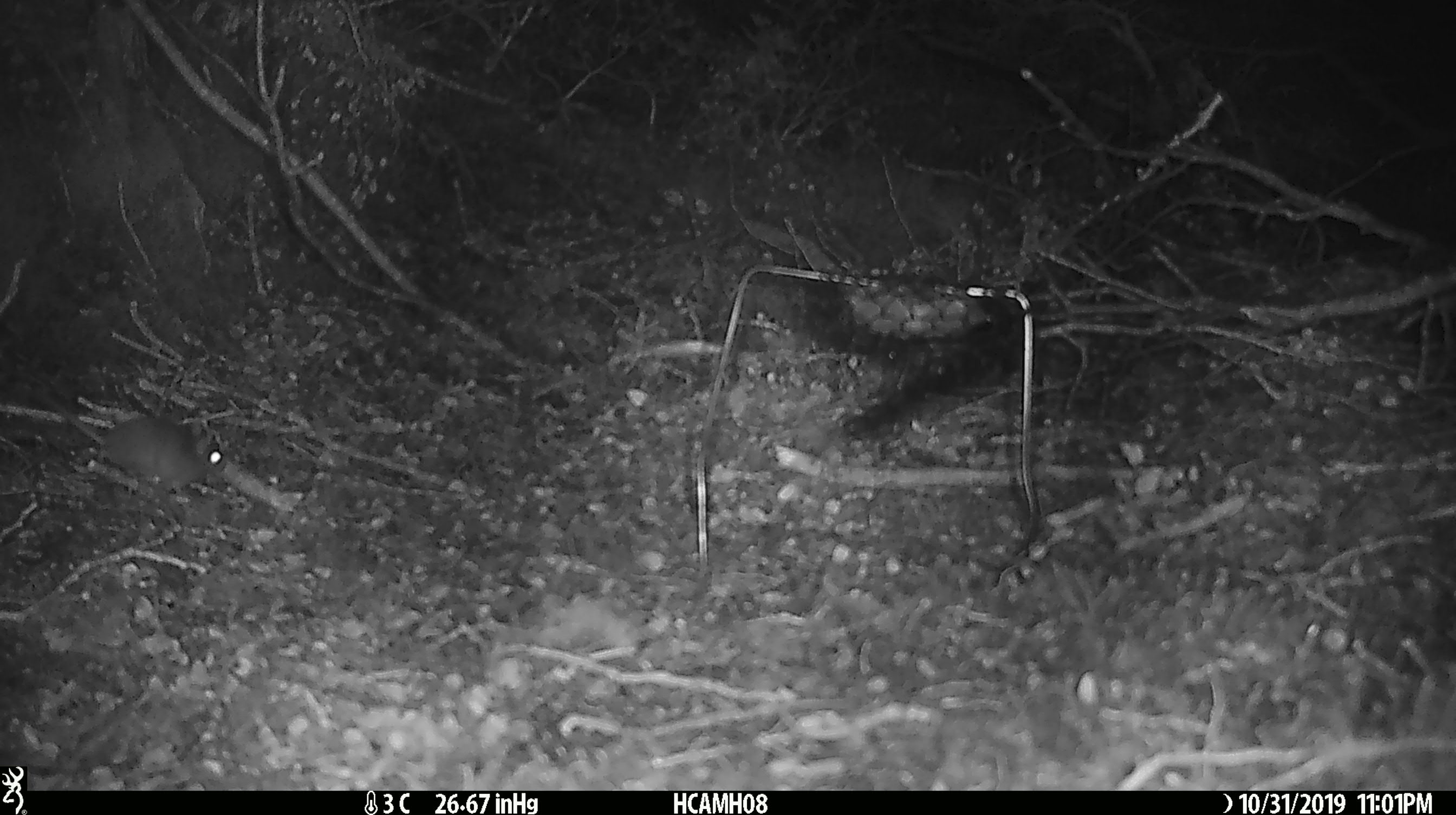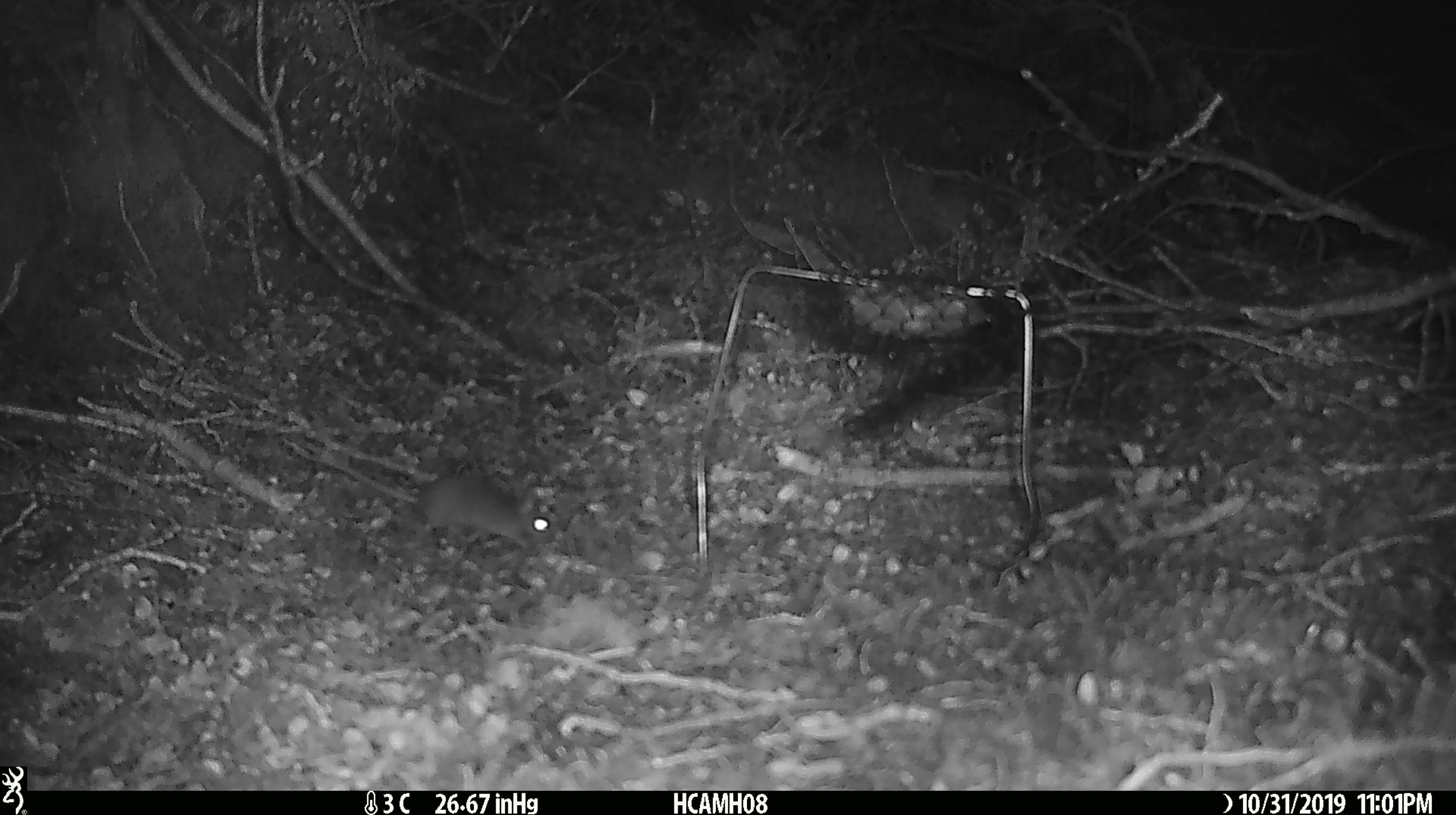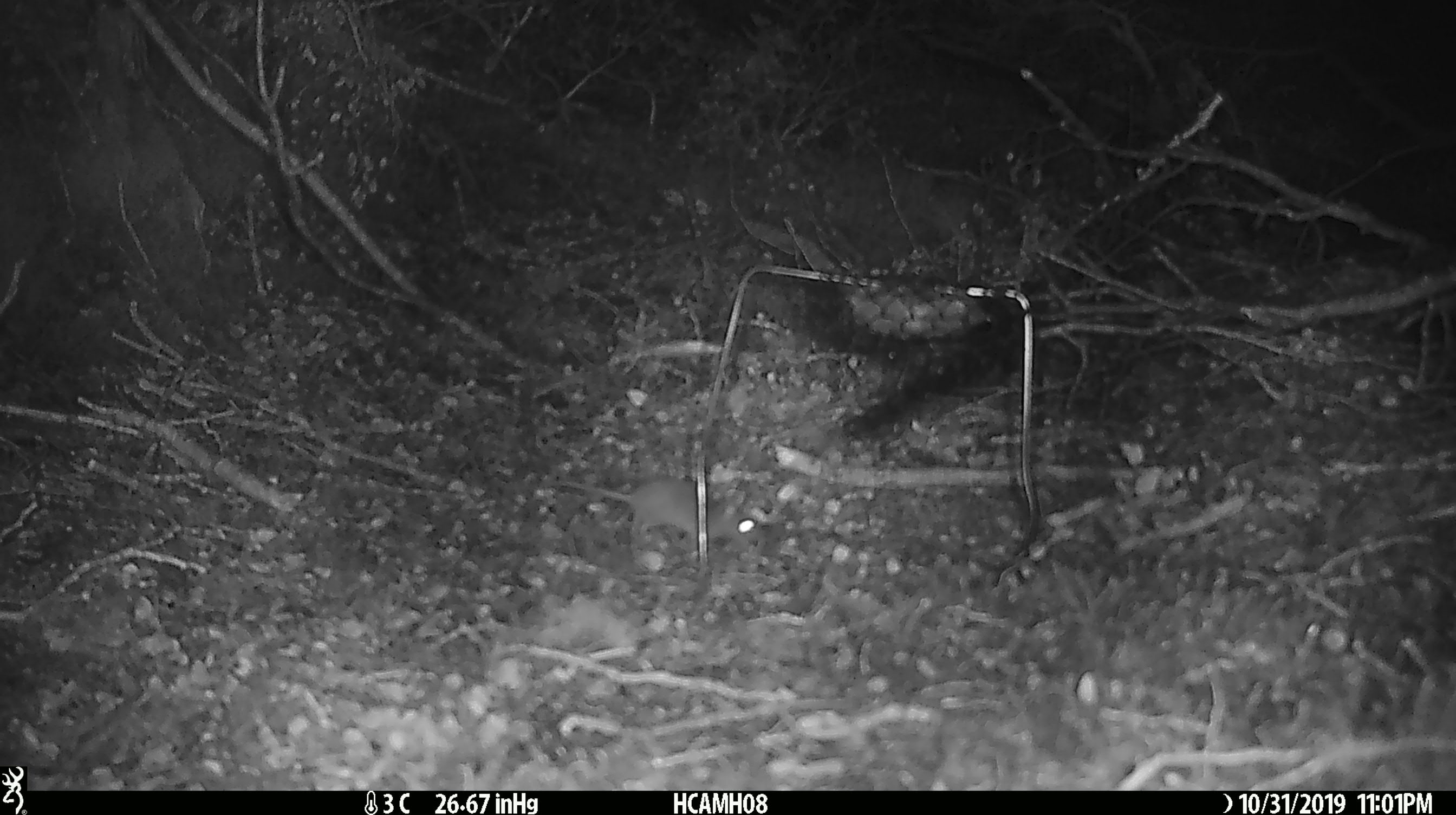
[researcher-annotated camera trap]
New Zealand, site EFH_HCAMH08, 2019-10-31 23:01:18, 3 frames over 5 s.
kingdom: Animalia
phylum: Chordata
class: Mammalia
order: Rodentia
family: Muridae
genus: Mus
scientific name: Mus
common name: mouse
Mouse (Mus).